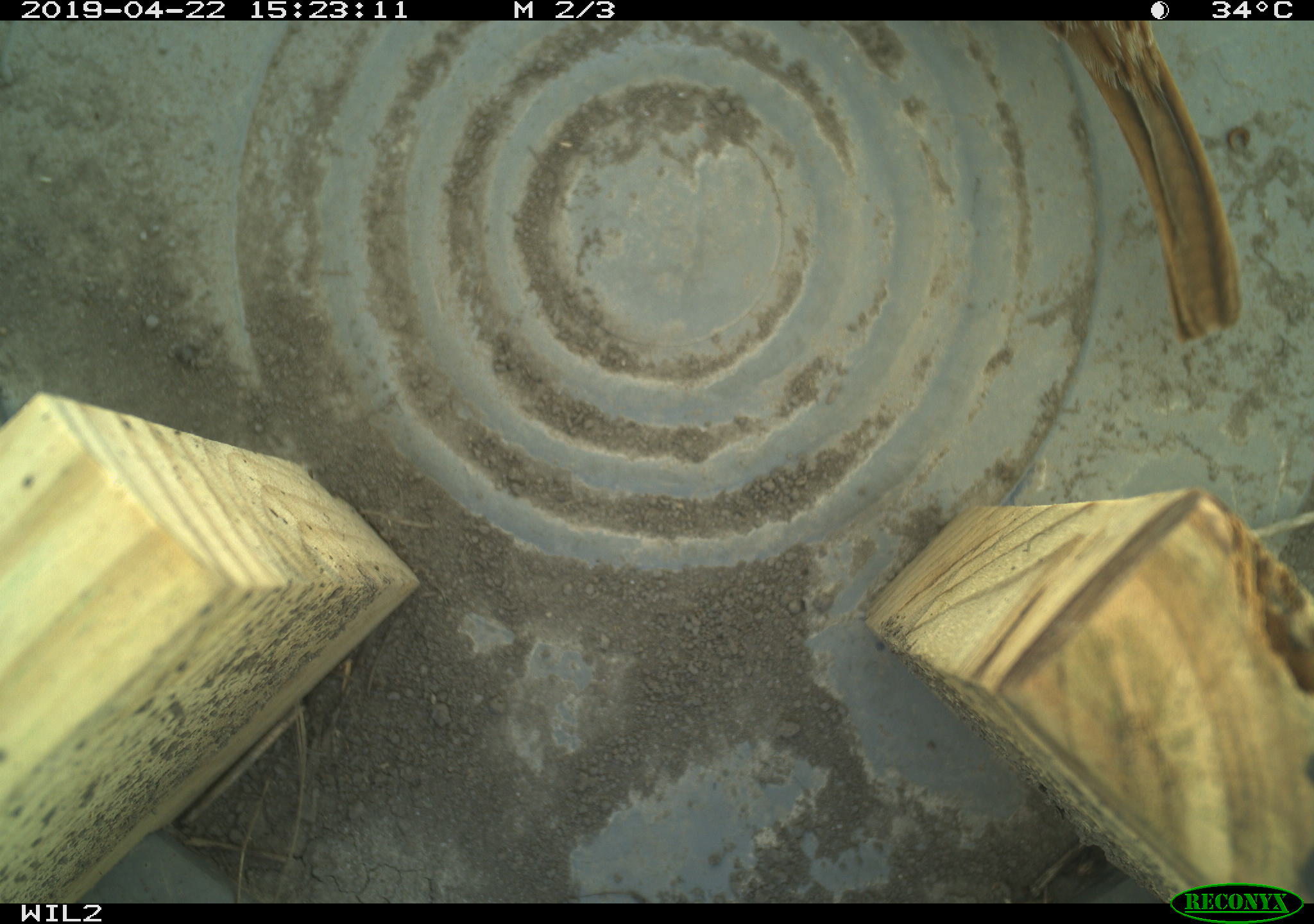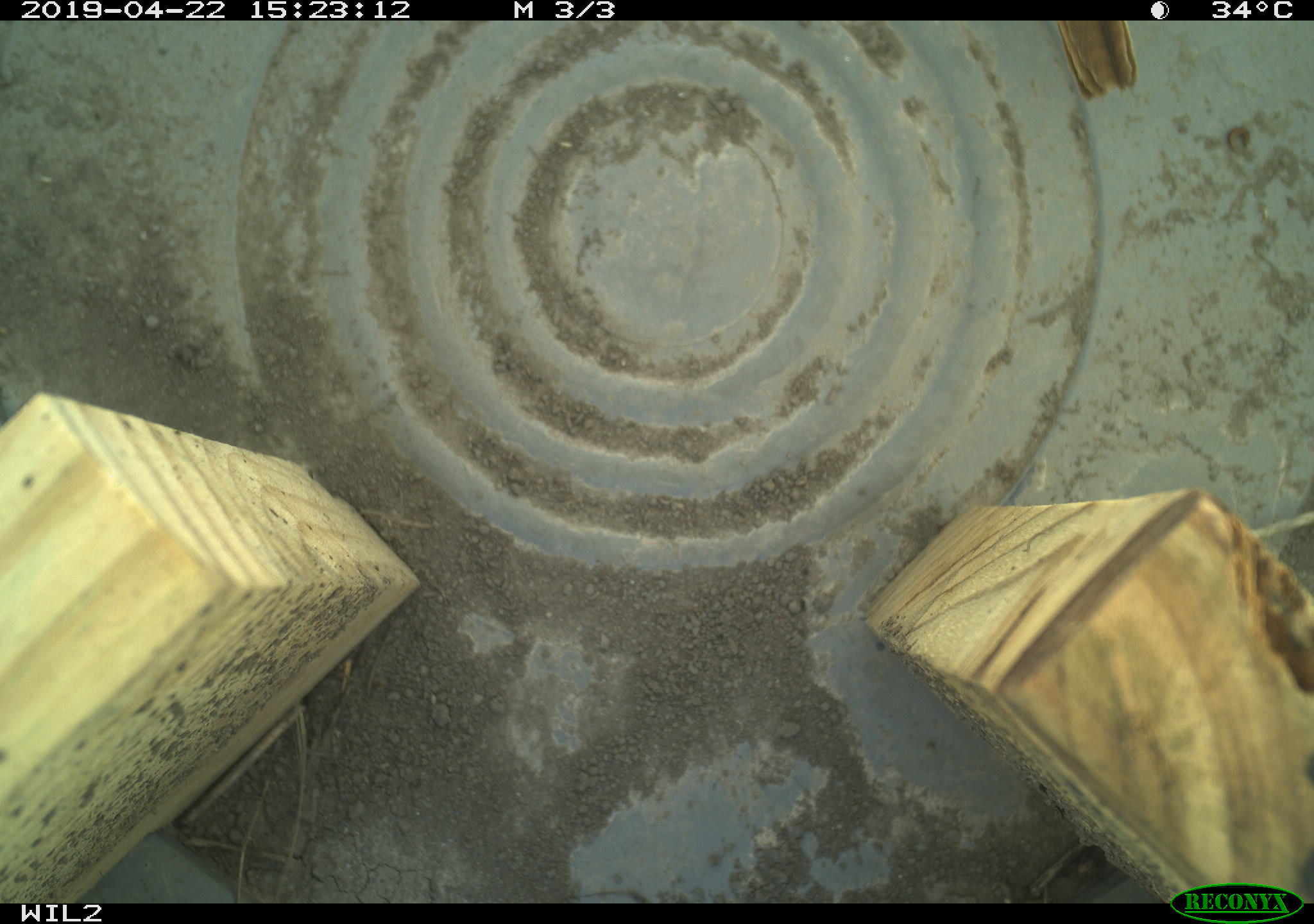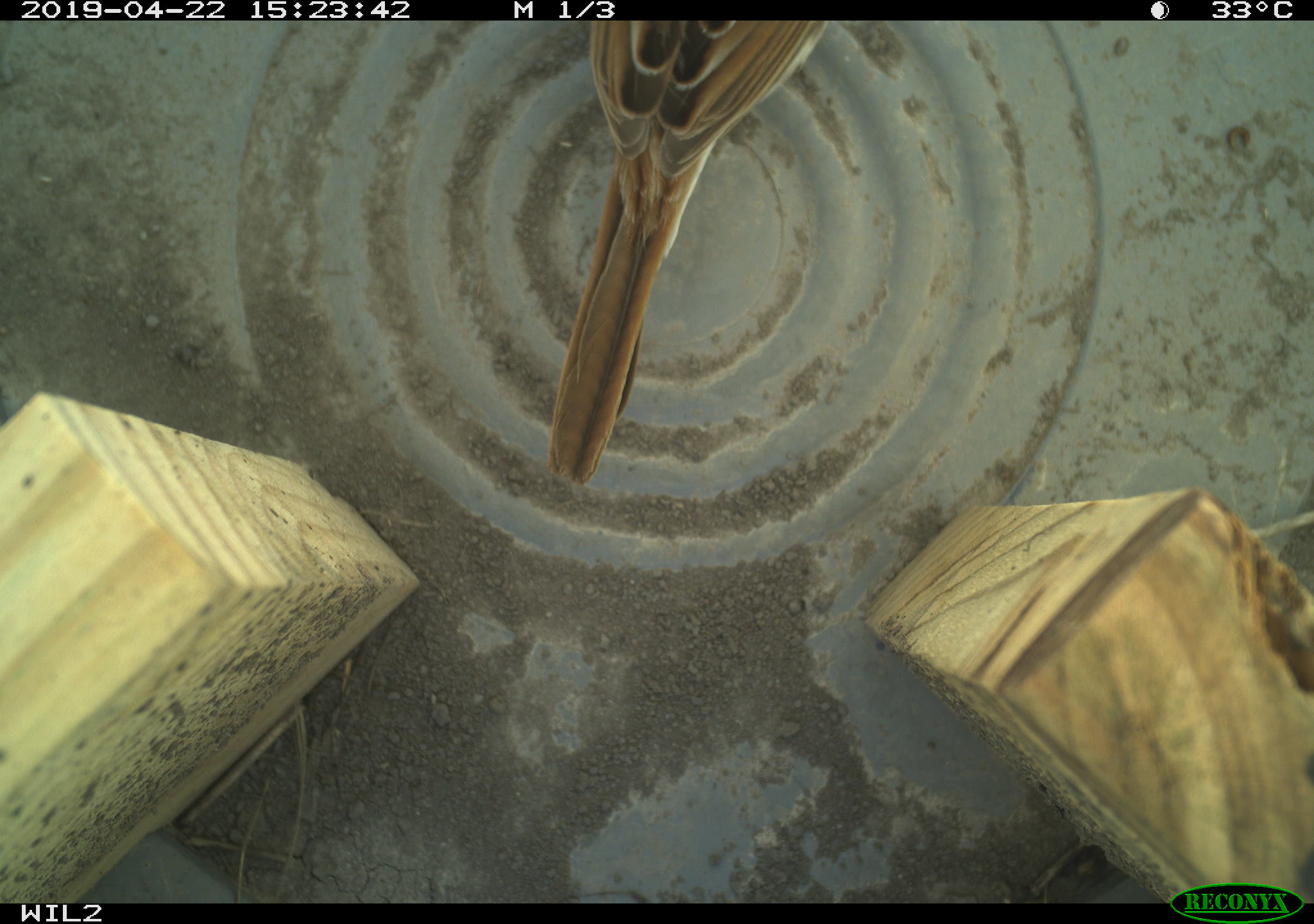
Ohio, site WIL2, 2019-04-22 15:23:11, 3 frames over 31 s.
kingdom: Animalia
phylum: Chordata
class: Aves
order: Passeriformes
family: Passerellidae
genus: Melospiza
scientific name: Melospiza melodia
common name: song sparrow